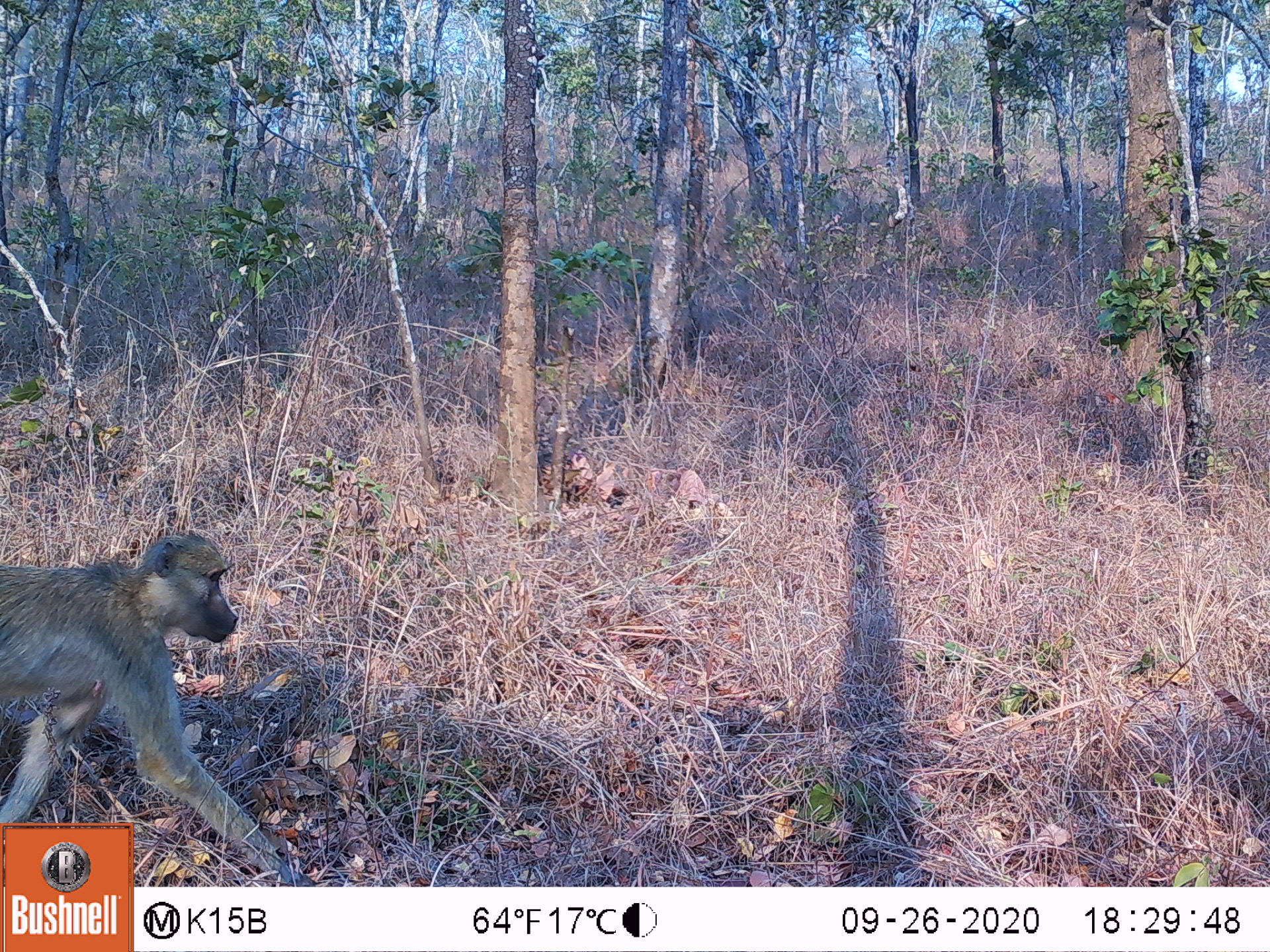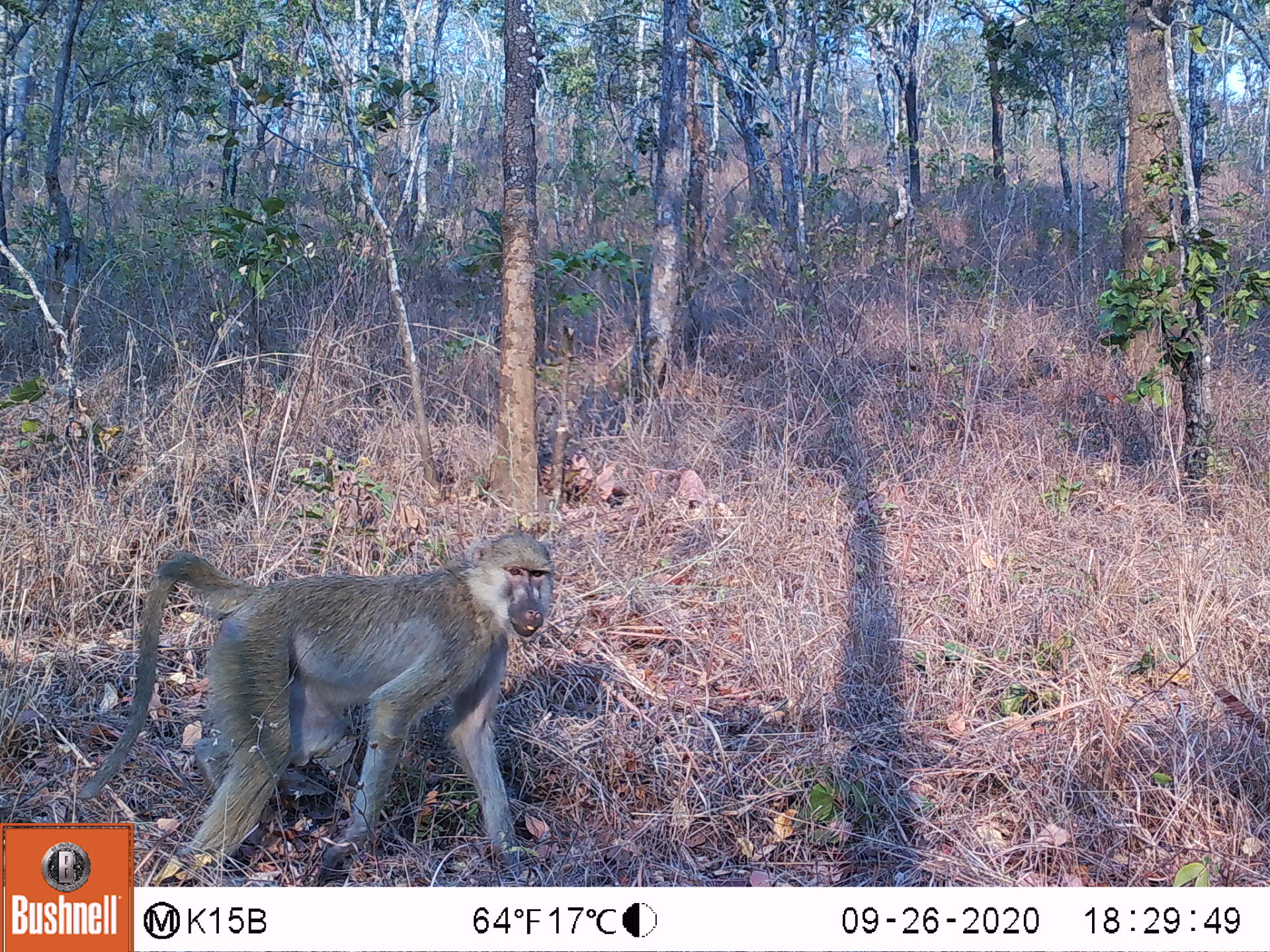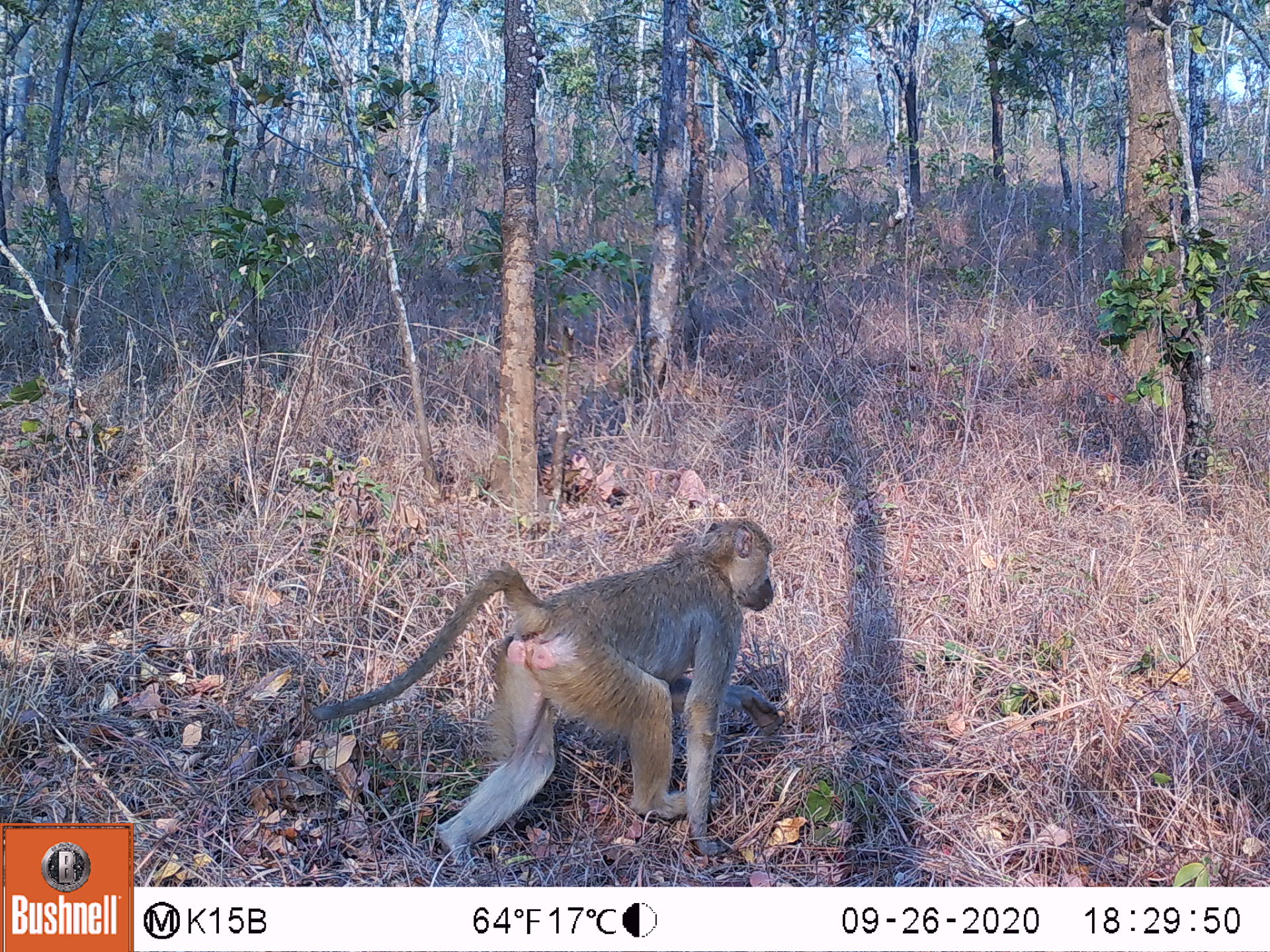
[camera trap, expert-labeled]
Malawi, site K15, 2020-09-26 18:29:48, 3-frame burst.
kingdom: Animalia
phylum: Chordata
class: Mammalia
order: Primates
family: Cercopithecidae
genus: Papio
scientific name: Papio cynocephalus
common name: yellow baboon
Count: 1.